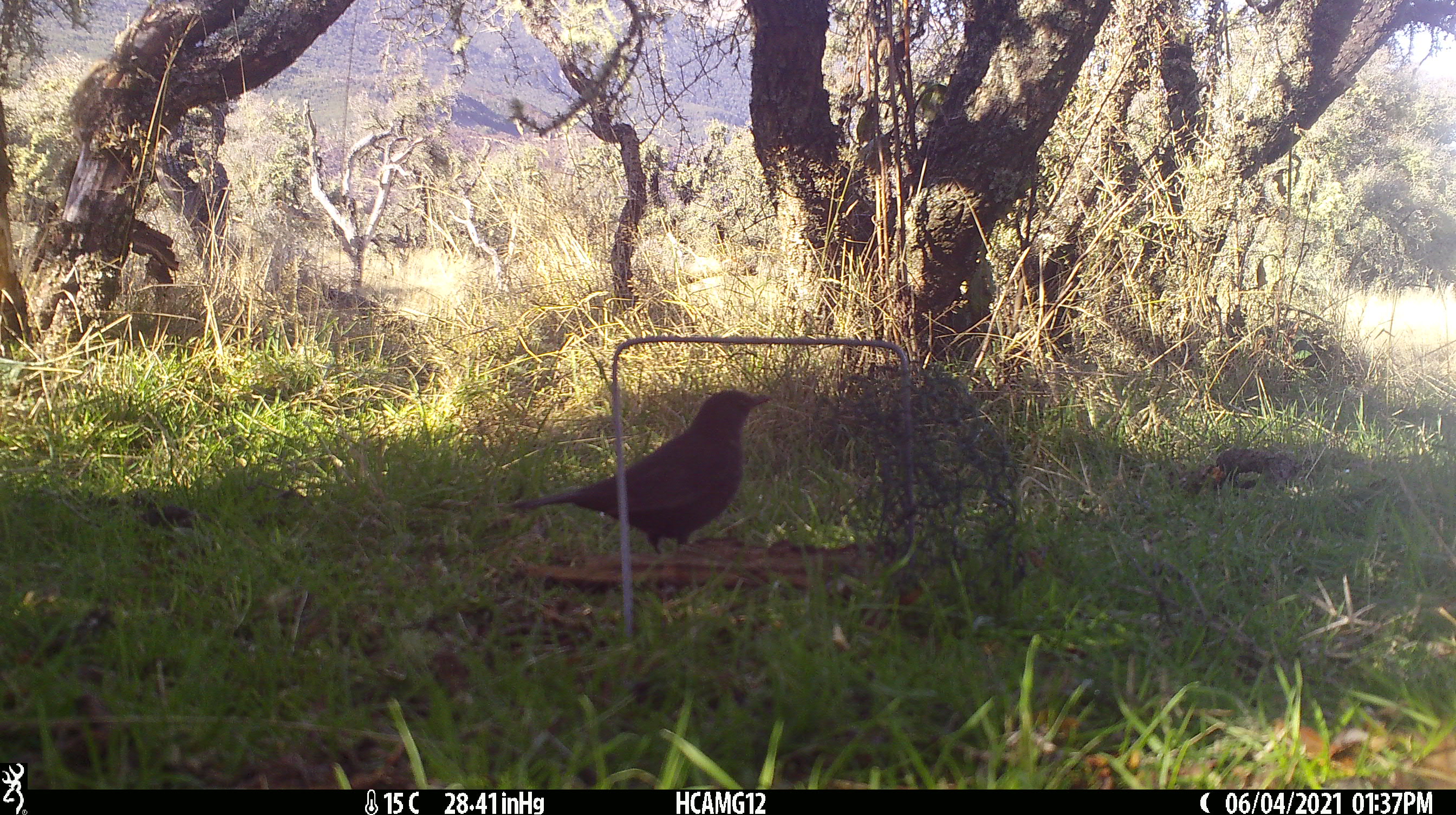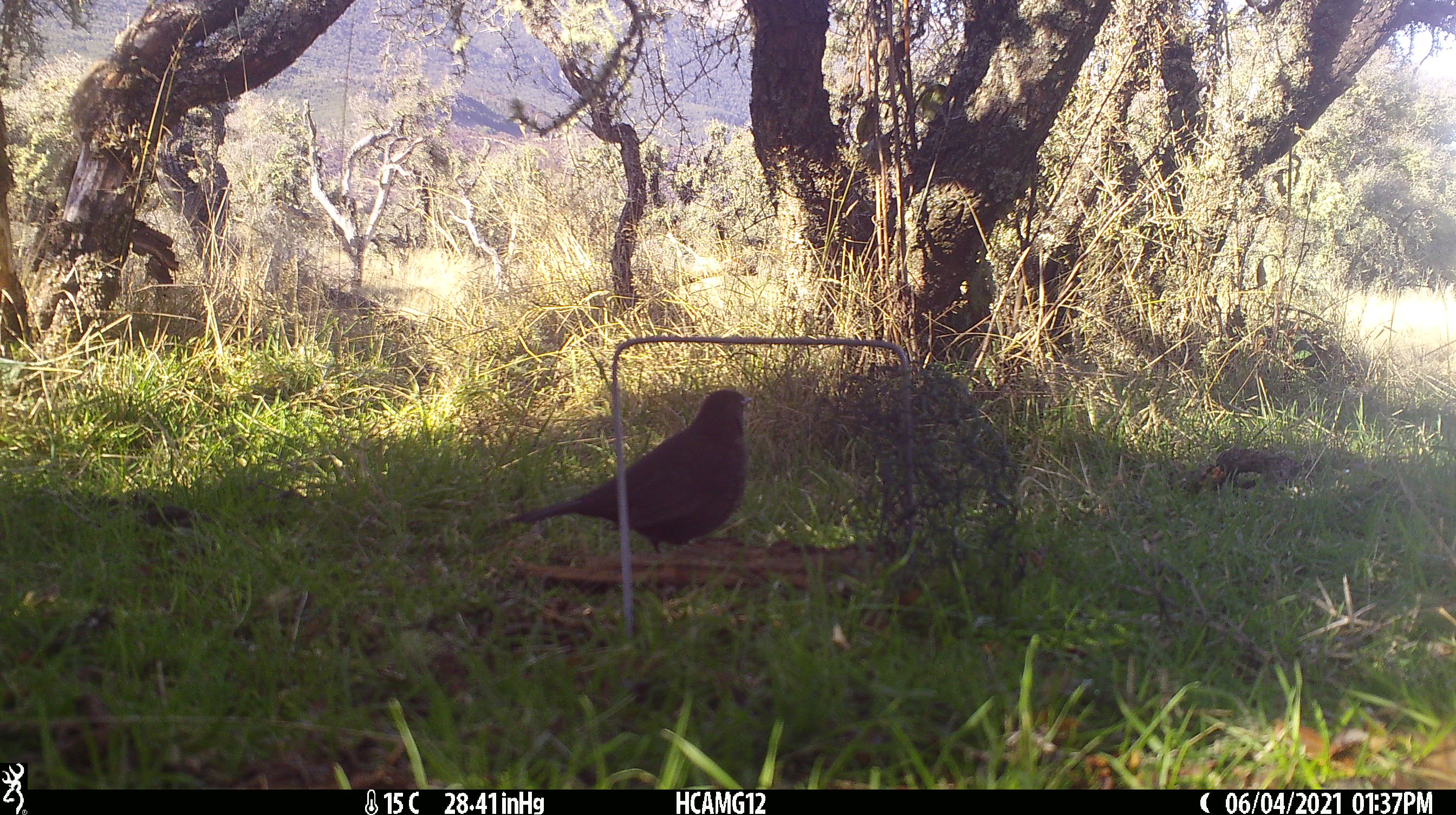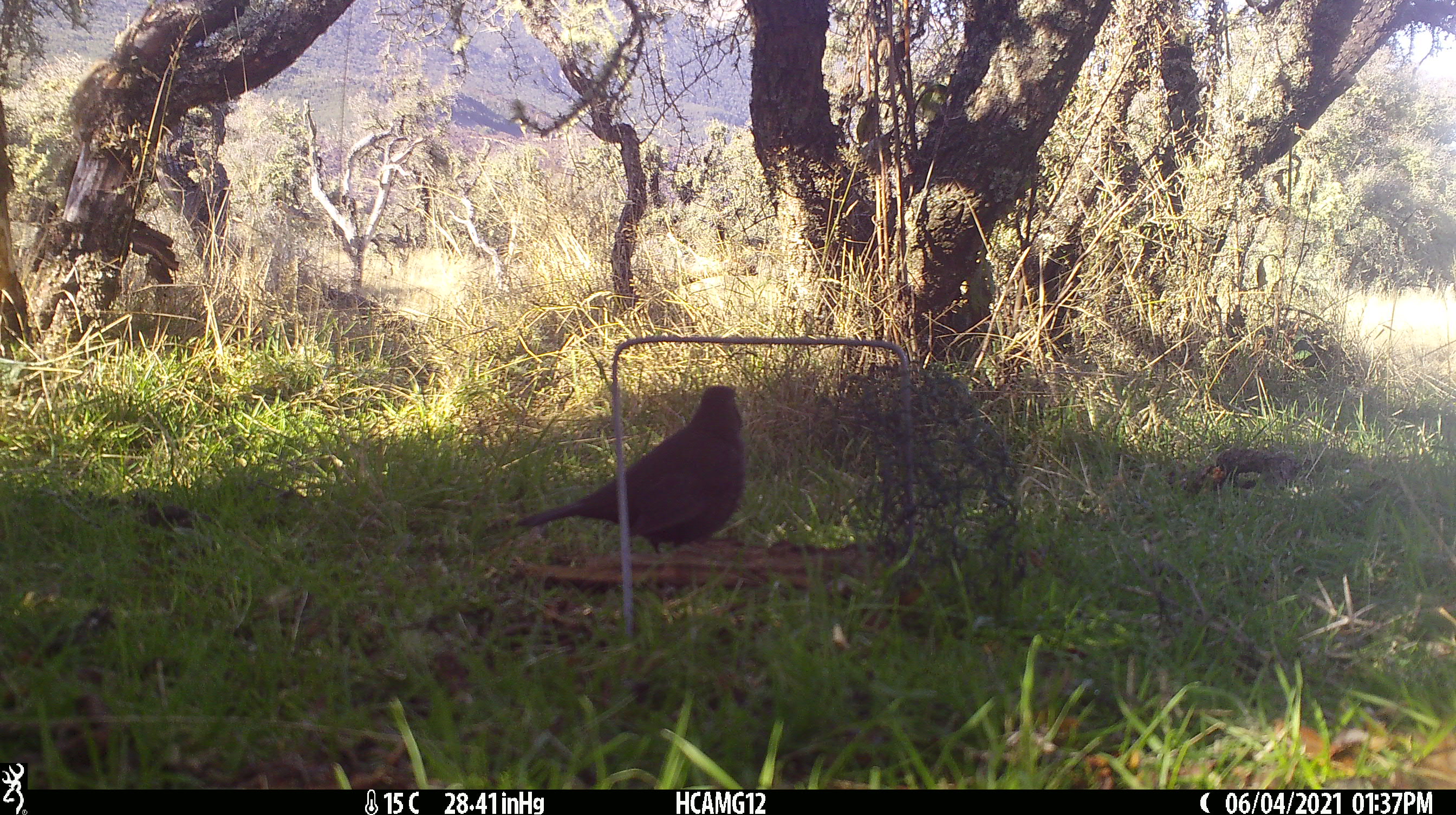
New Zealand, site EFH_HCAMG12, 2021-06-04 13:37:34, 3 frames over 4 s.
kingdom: Animalia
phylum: Chordata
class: Aves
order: Passeriformes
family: Turdidae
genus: Turdus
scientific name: Turdus merula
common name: eurasian blackbird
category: blackbird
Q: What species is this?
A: Blackbird (eurasian blackbird) (Turdus merula).